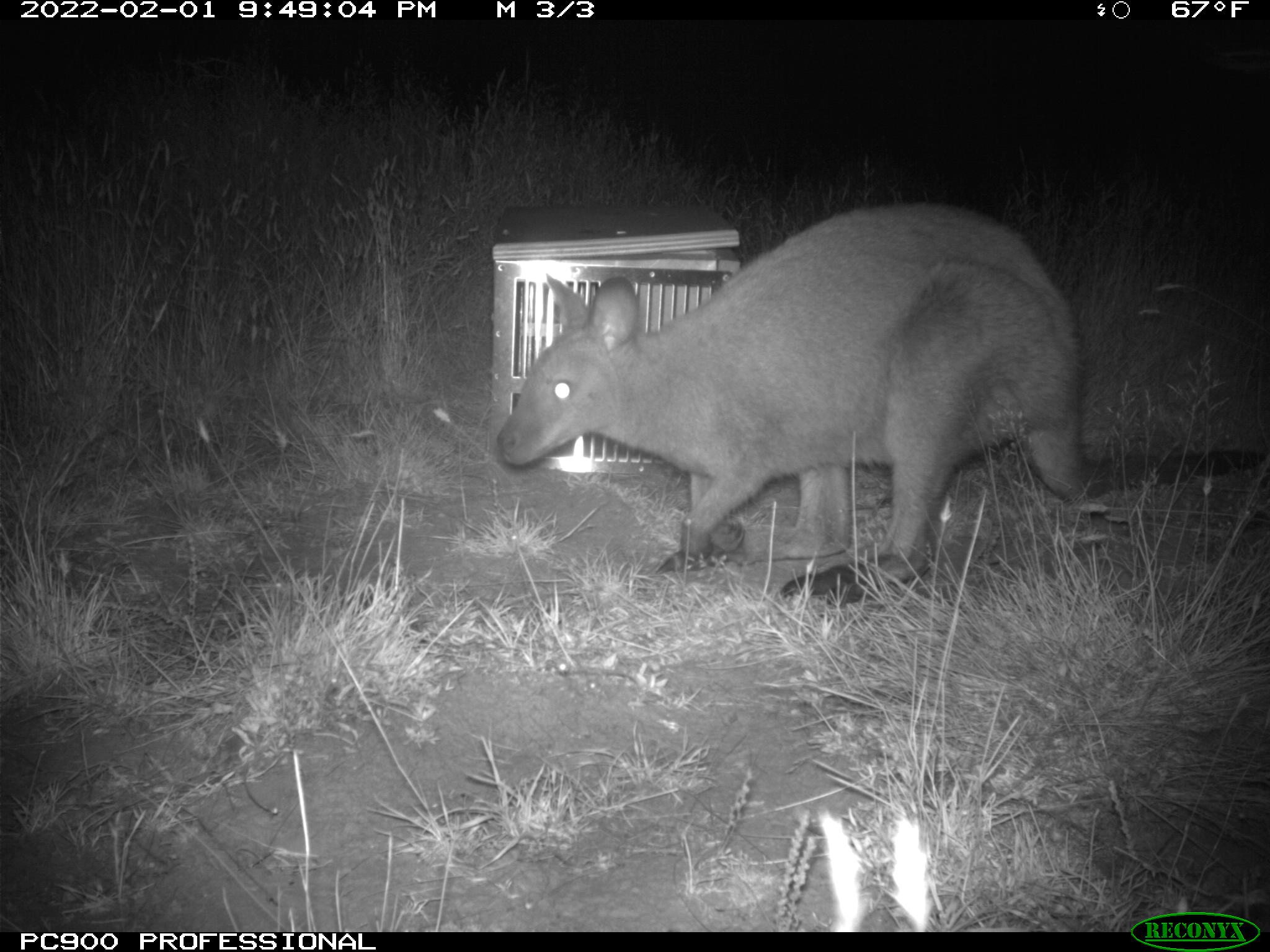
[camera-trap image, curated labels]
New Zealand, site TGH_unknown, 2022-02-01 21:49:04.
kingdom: Animalia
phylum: Chordata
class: Mammalia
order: Diprotodontia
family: Macropodidae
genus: Notamacropus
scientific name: Notamacropus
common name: wallaby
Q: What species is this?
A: Wallaby (Notamacropus).